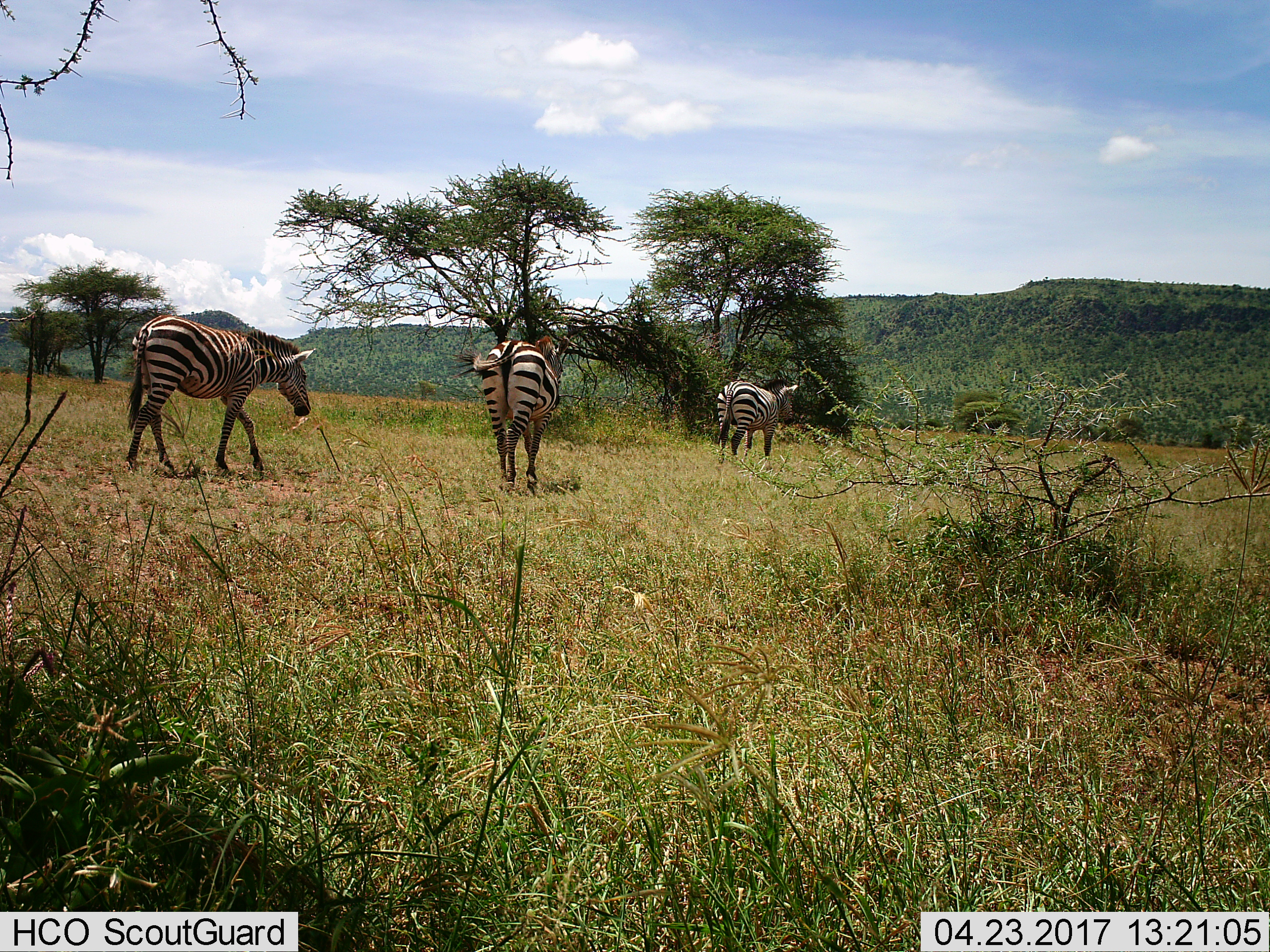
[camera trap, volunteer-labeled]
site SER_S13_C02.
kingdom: Animalia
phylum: Chordata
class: Mammalia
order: Perissodactyla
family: Equidae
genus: Equus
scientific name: Equus quagga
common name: plains zebra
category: zebraplains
Zebraplains (plains zebra) (Equus quagga), count 3. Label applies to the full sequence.